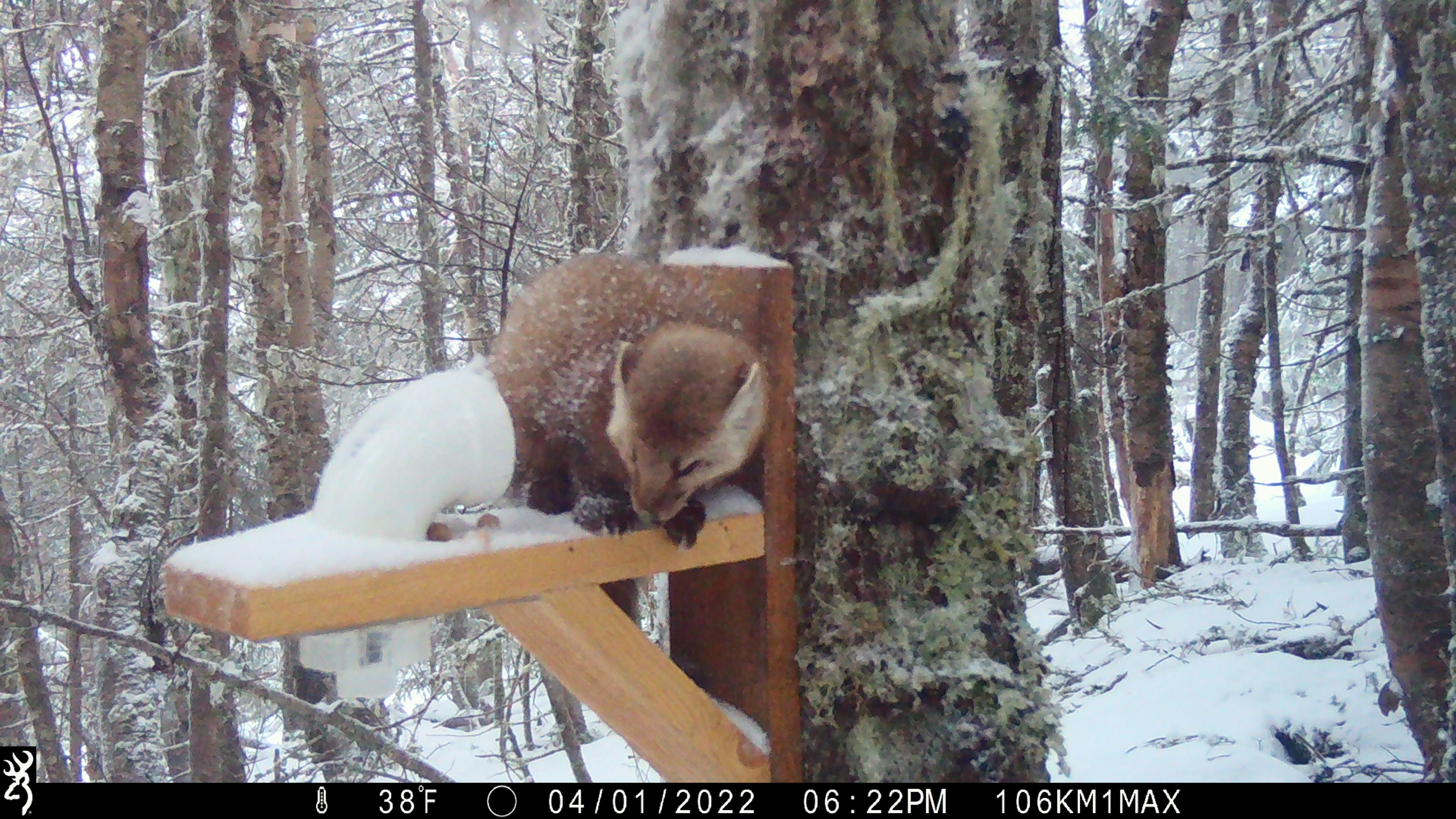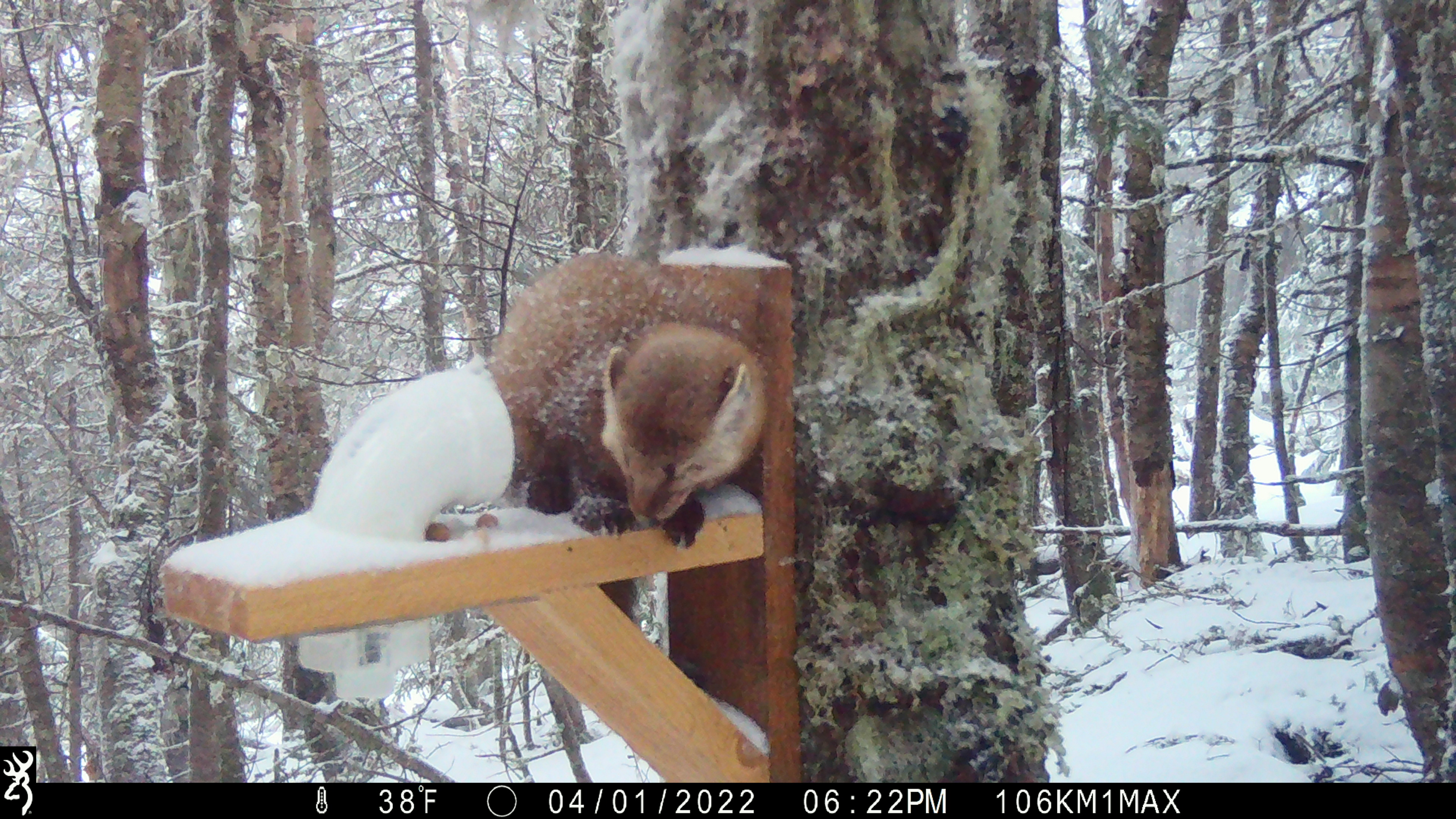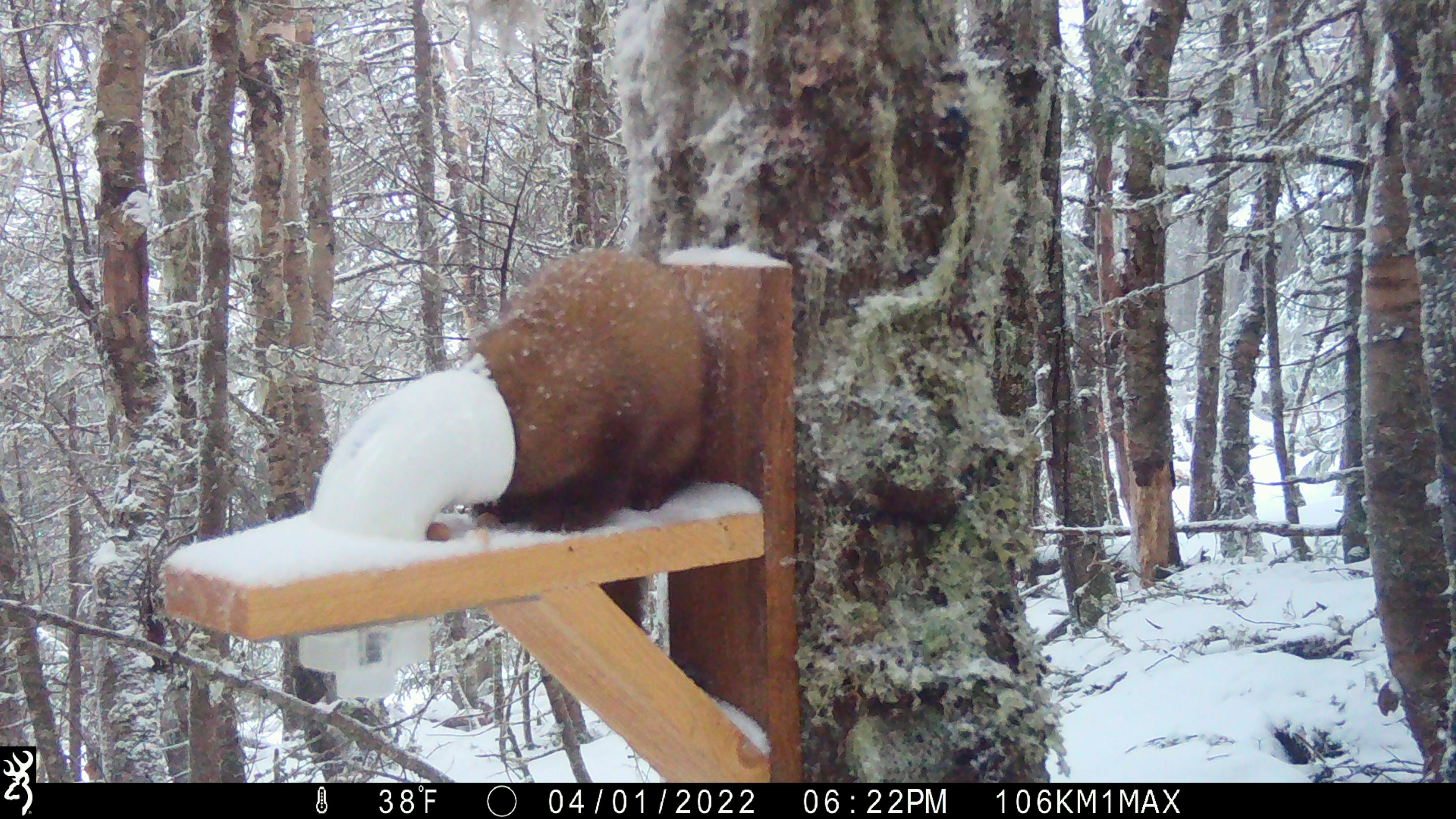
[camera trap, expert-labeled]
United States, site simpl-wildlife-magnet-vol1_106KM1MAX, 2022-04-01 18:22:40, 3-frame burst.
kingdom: Animalia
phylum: Chordata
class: Mammalia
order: Carnivora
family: Mustelidae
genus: Martes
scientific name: Martes americana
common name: american marten